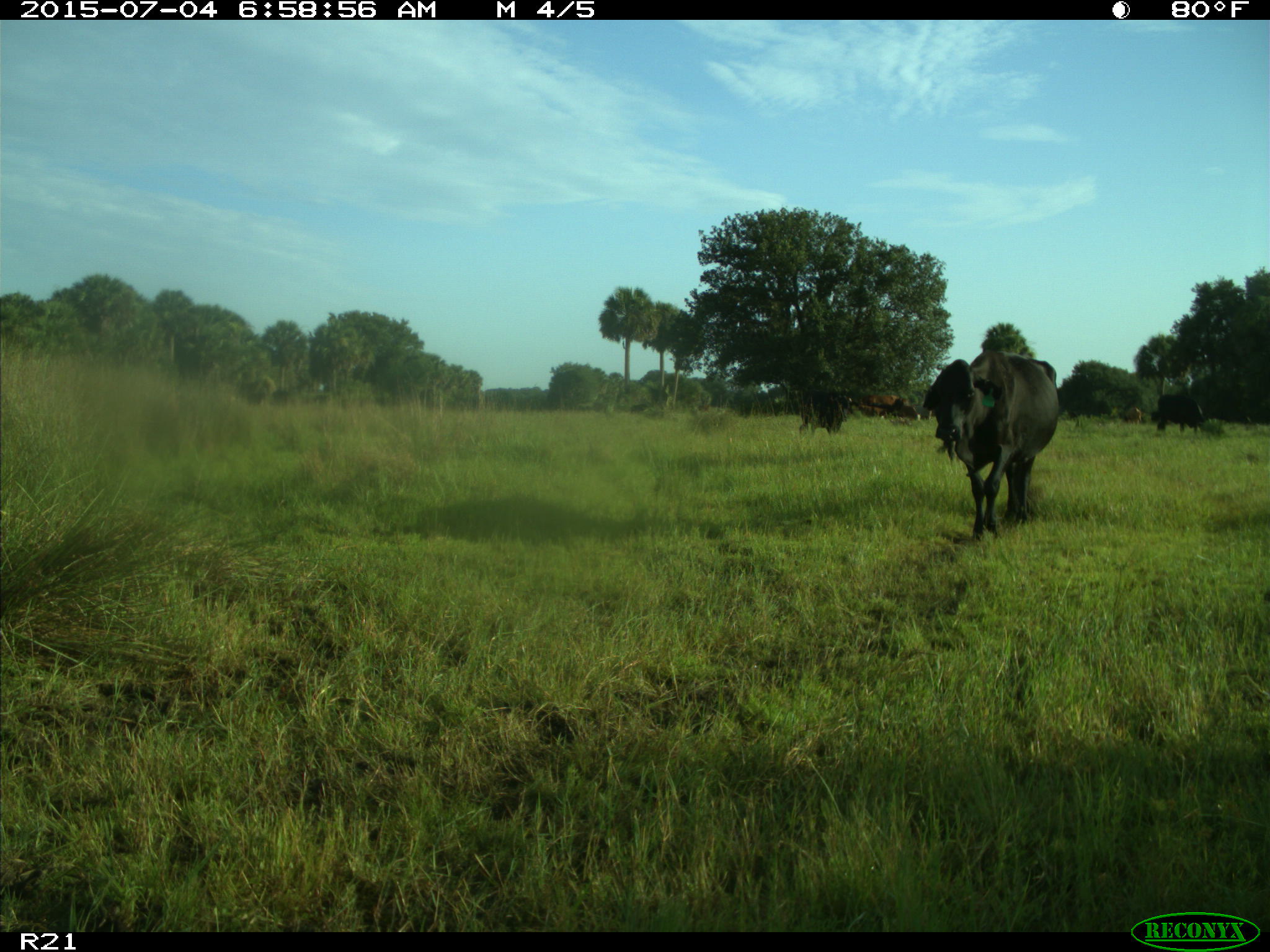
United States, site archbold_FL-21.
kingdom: Animalia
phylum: Chordata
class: Mammalia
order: Artiodactyla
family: Bovidae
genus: Bos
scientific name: Bos taurus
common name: domestic cow